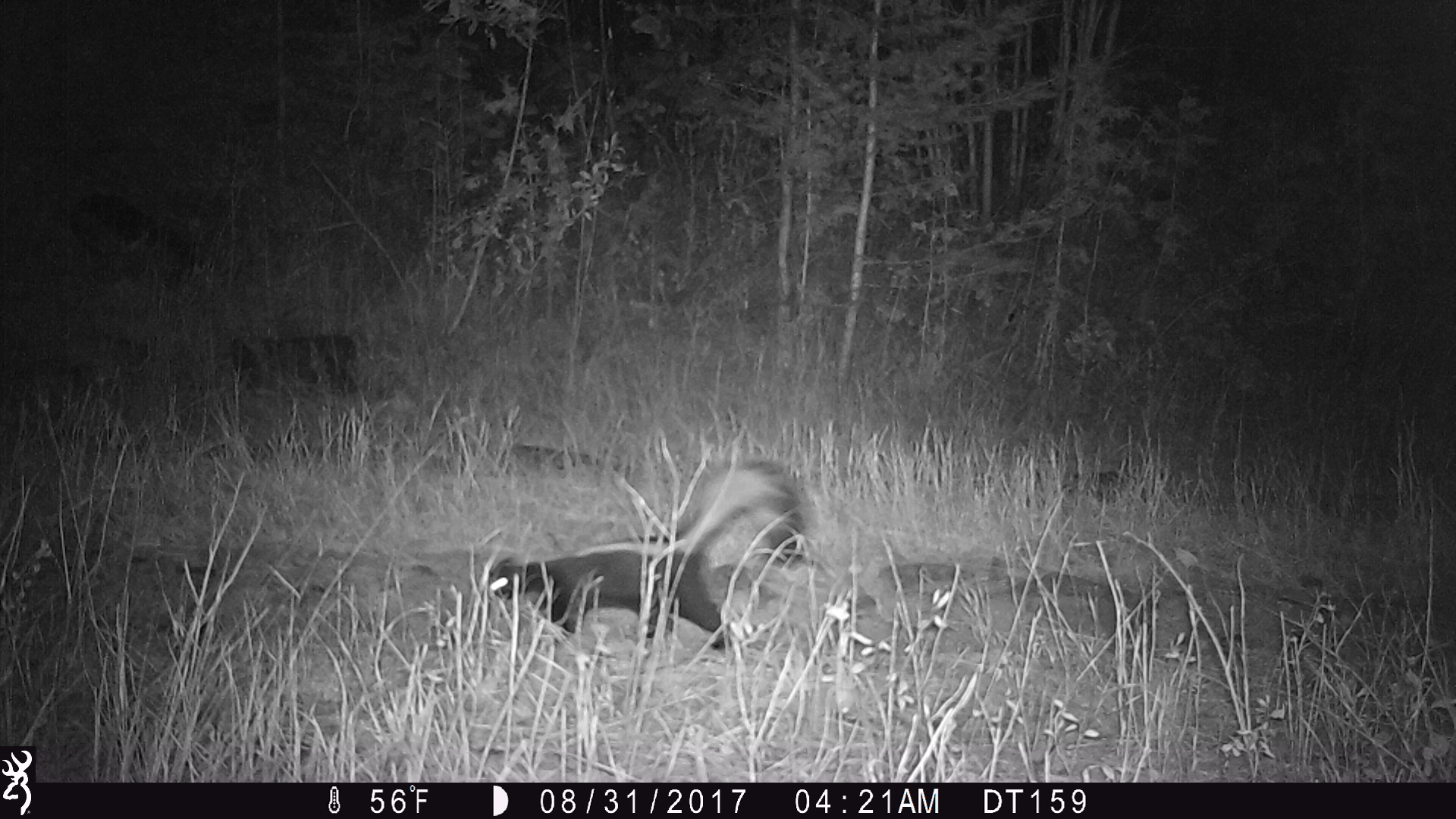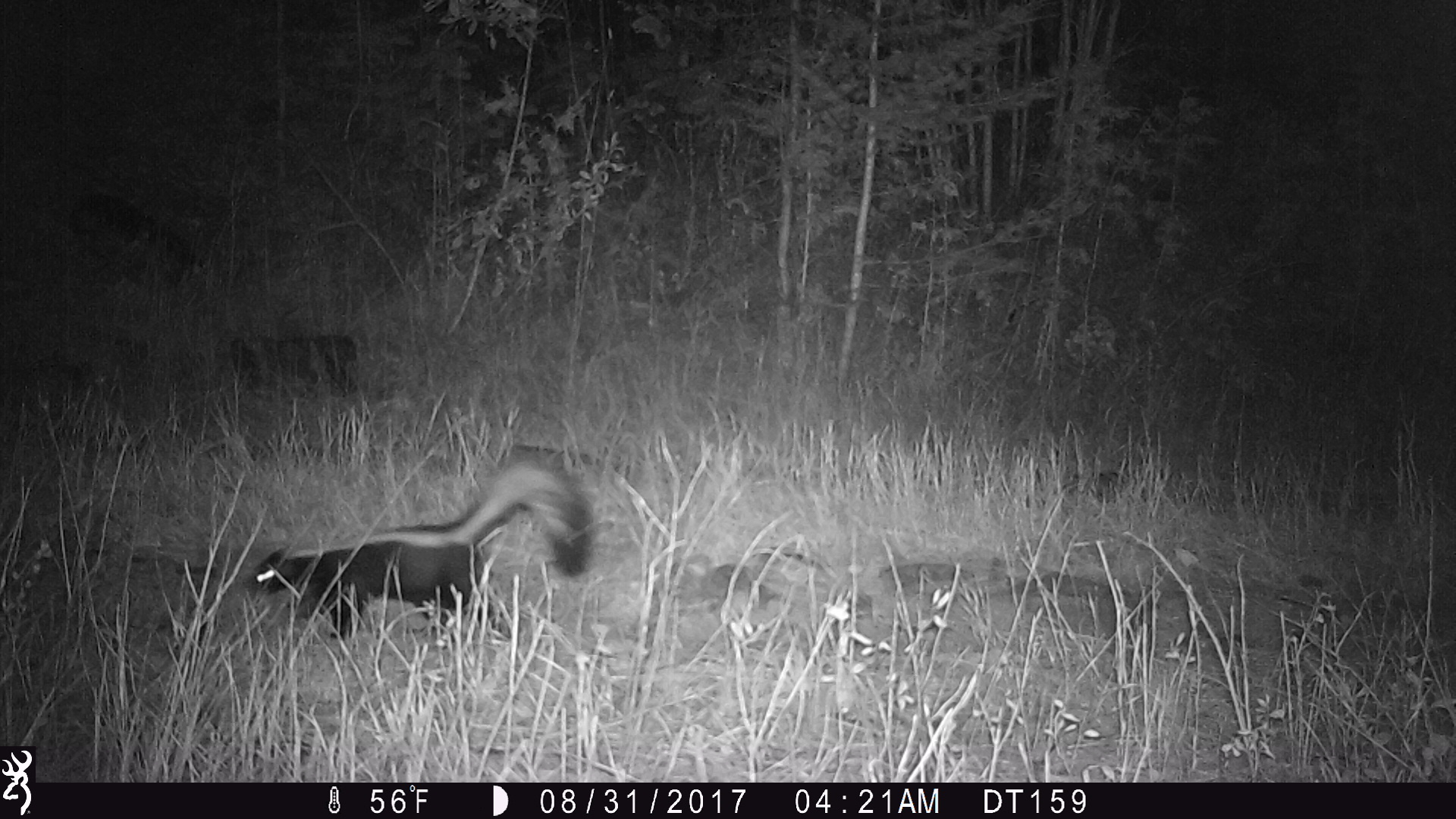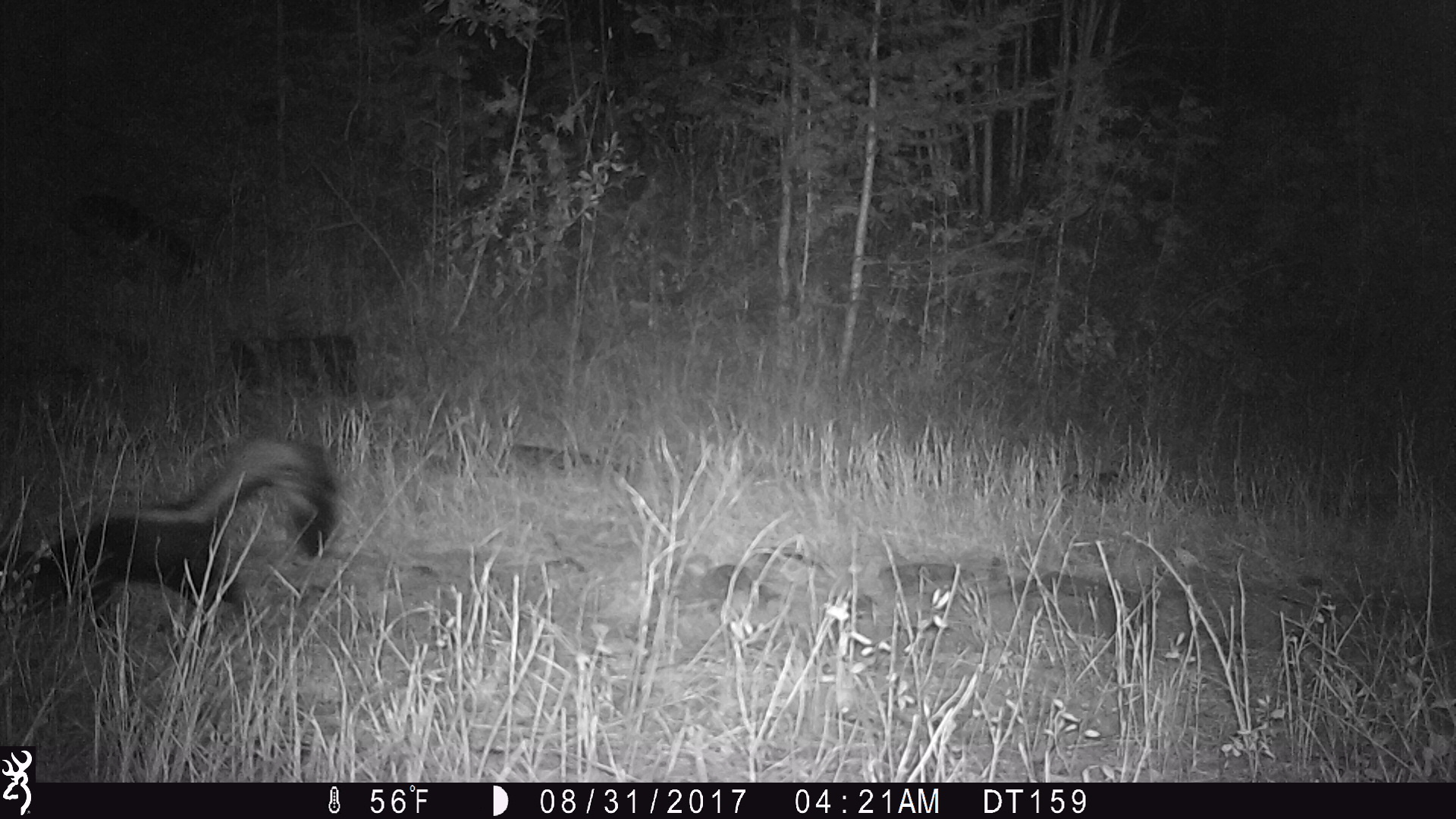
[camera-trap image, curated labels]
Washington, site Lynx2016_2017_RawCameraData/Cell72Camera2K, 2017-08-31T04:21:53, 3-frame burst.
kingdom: Animalia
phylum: Chordata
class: Mammalia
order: Carnivora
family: Mephitidae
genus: Mephitis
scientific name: Mephitis mephitis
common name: striped skunk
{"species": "Mephitis mephitis (striped skunk)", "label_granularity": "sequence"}